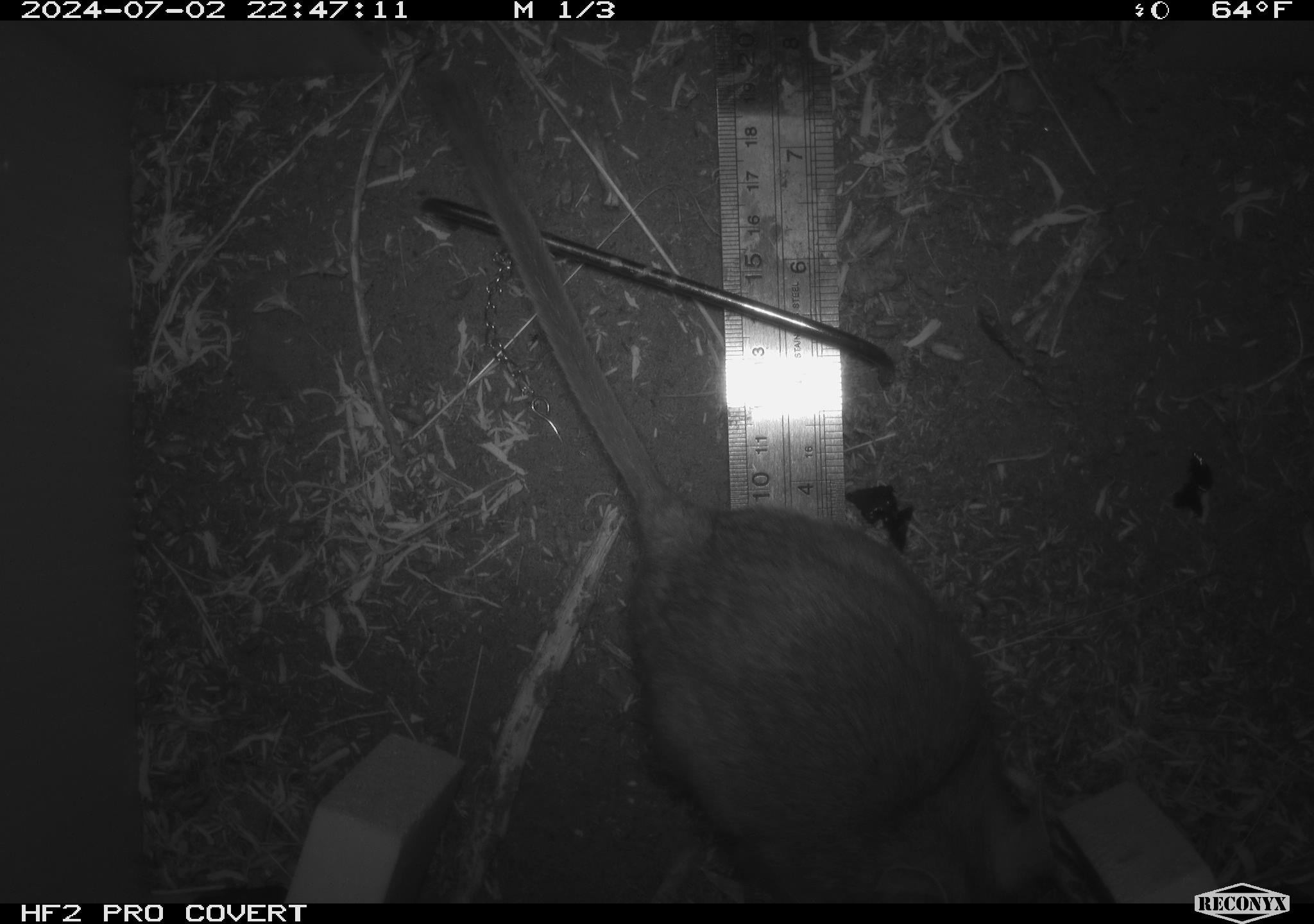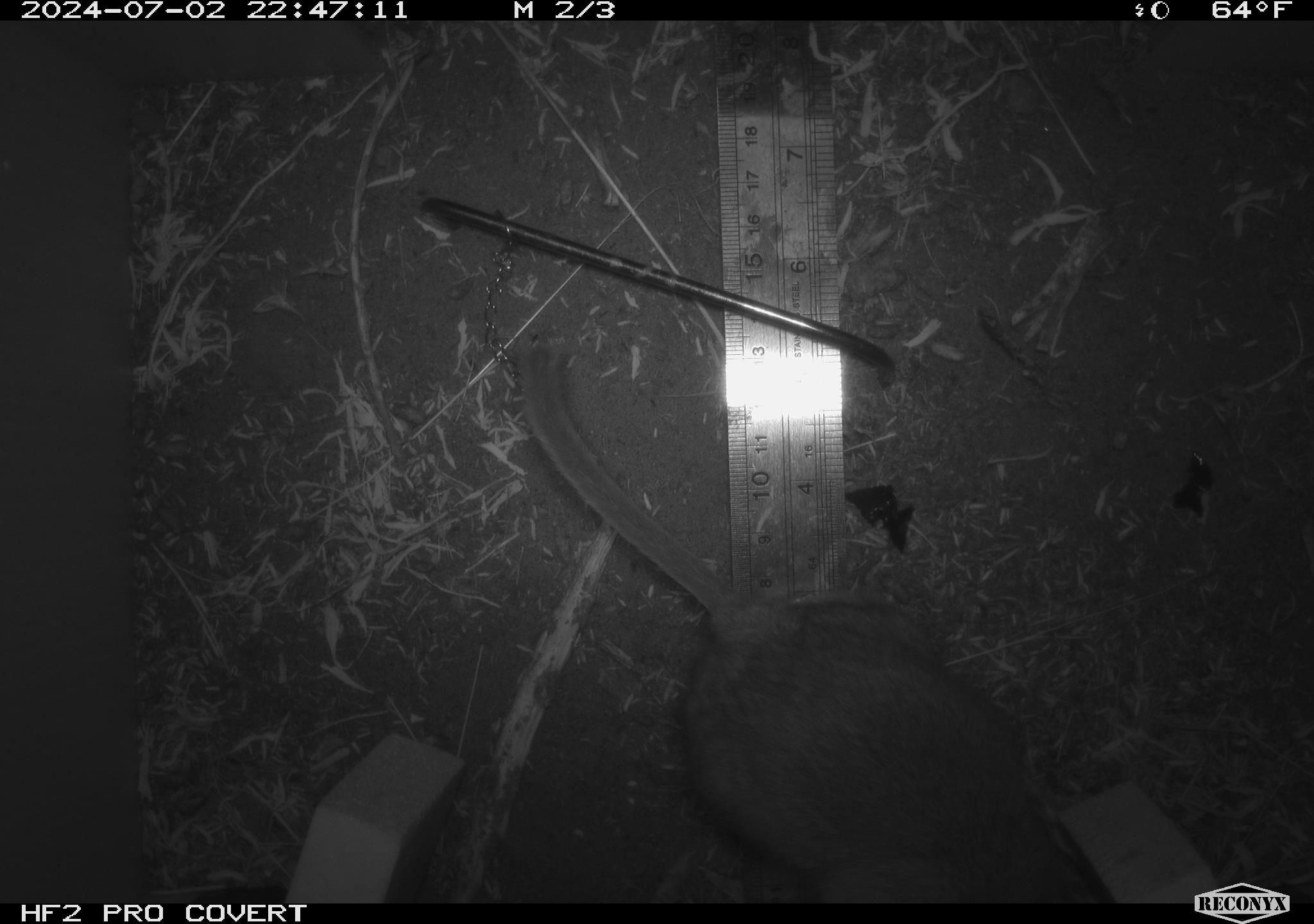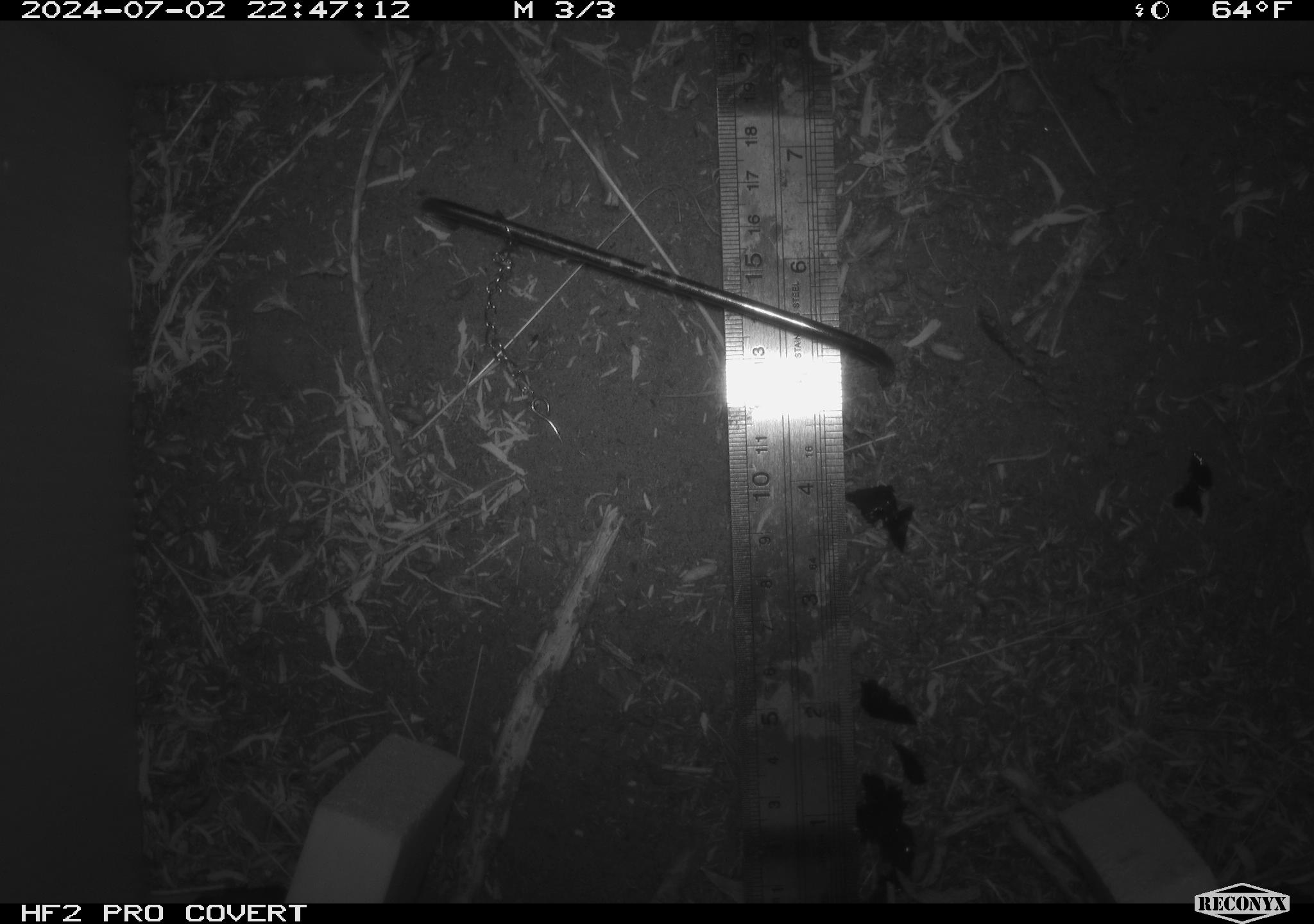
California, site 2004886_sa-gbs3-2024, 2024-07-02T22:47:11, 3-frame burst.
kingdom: Animalia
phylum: Chordata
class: Mammalia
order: Rodentia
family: Cricetidae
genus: Neotoma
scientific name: Neotoma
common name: pack rat or woodrat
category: neotoma species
Neotoma species (pack rat or woodrat) (Neotoma).